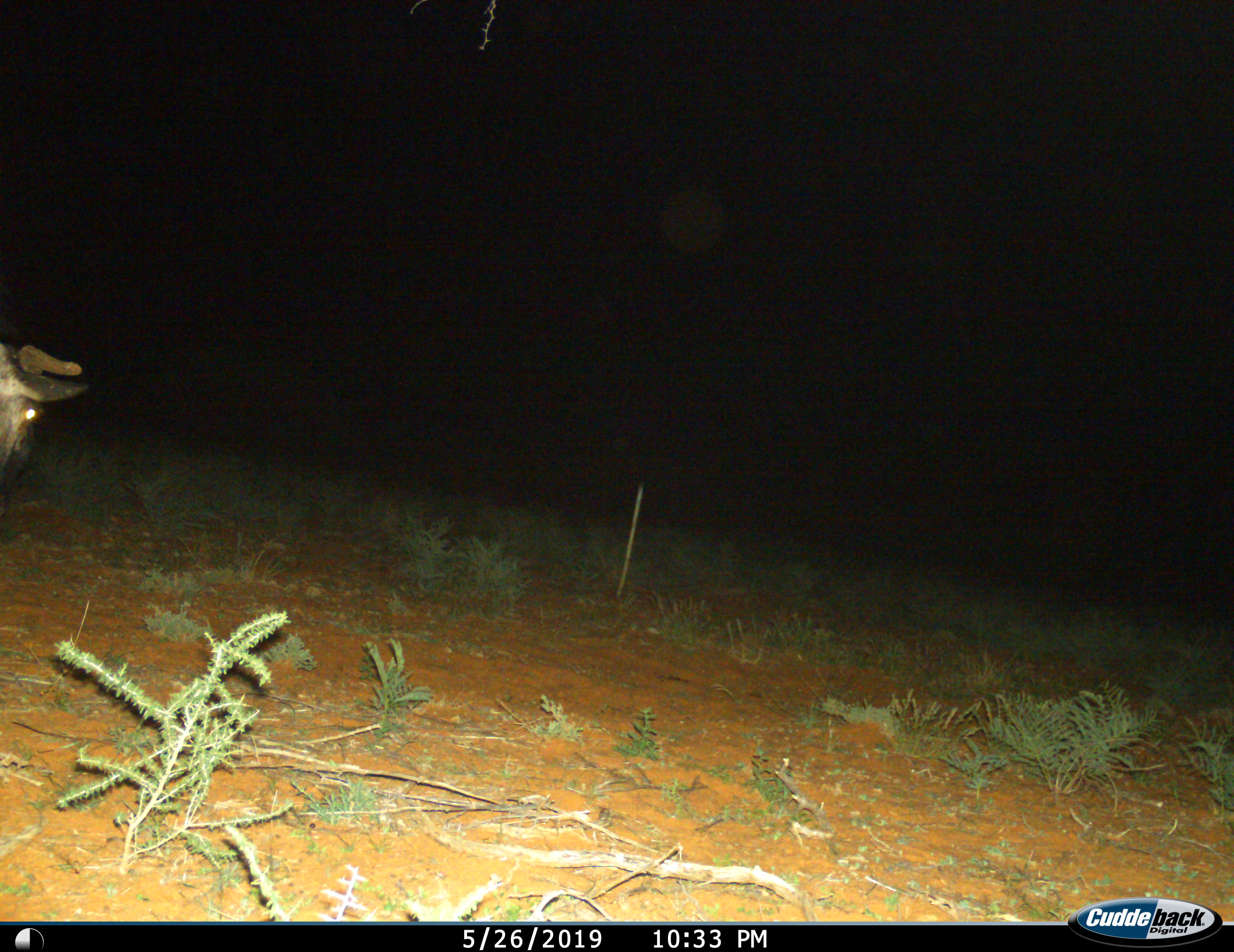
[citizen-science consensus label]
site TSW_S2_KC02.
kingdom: Animalia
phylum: Chordata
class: Mammalia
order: Artiodactyla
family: Bovidae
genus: Connochaetes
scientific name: Connochaetes taurinus taurinus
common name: blue wildebeest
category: wildebeestblue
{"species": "wildebeestblue (blue wildebeest) (Connochaetes taurinus taurinus)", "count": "1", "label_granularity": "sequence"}